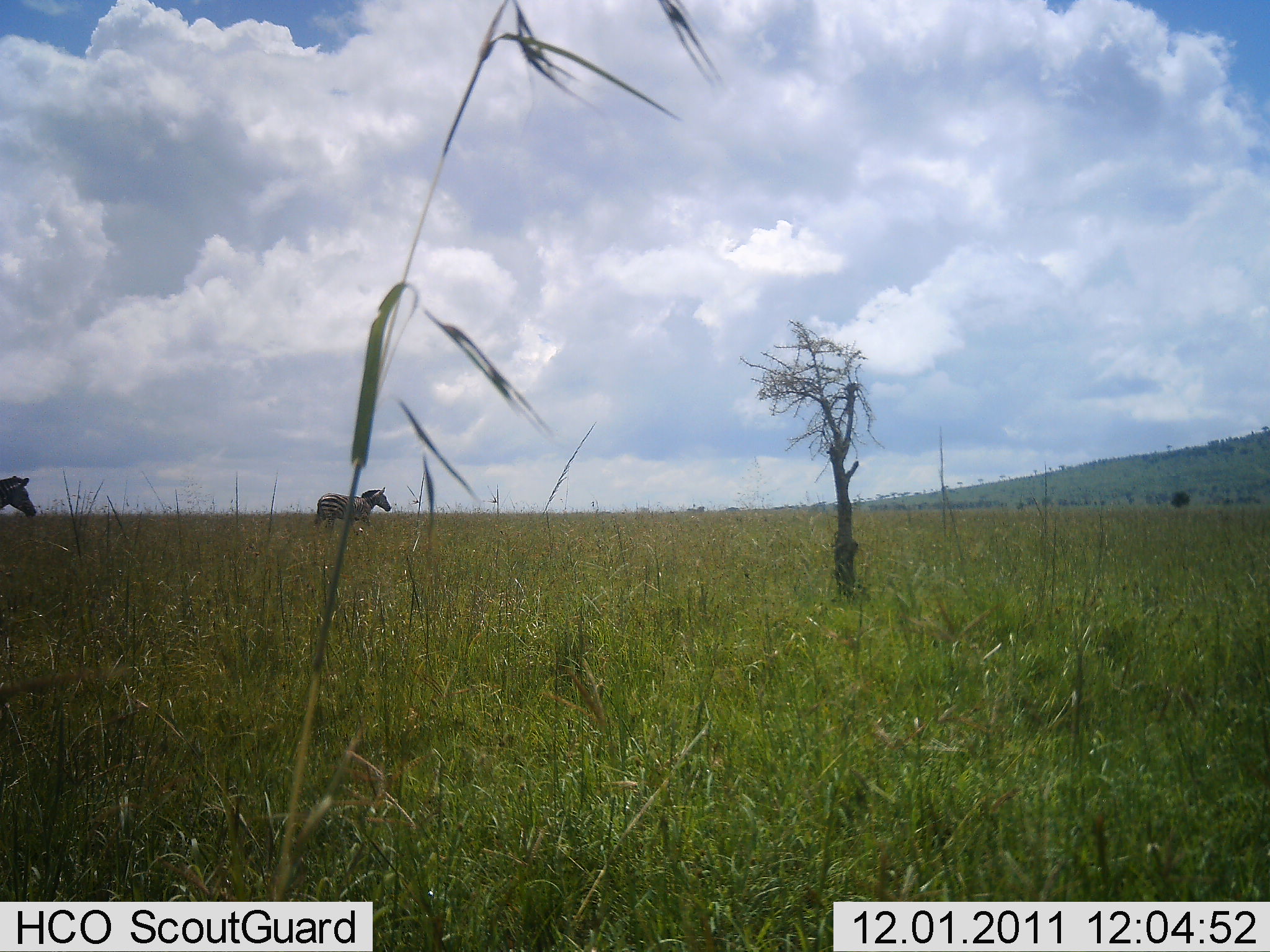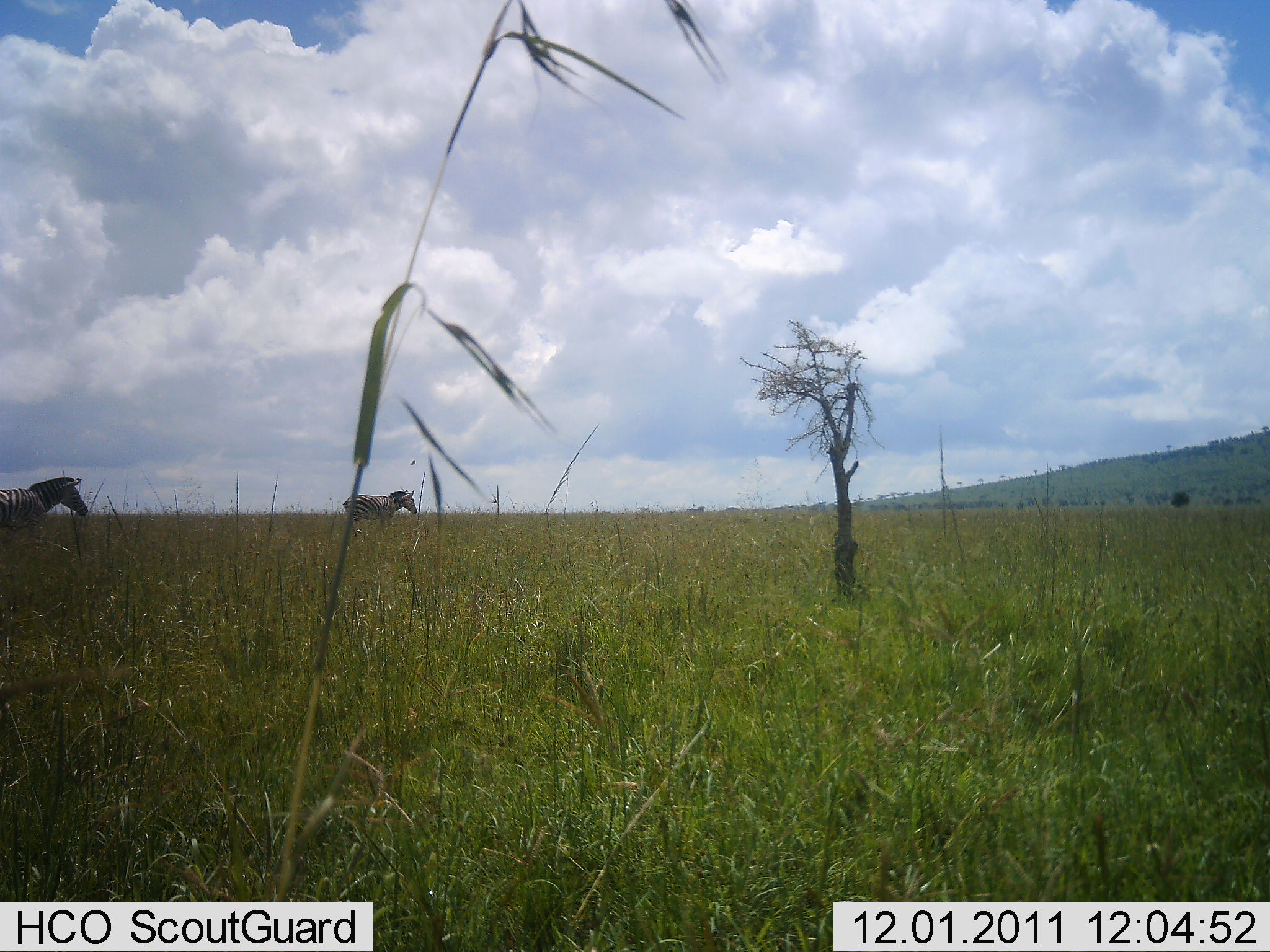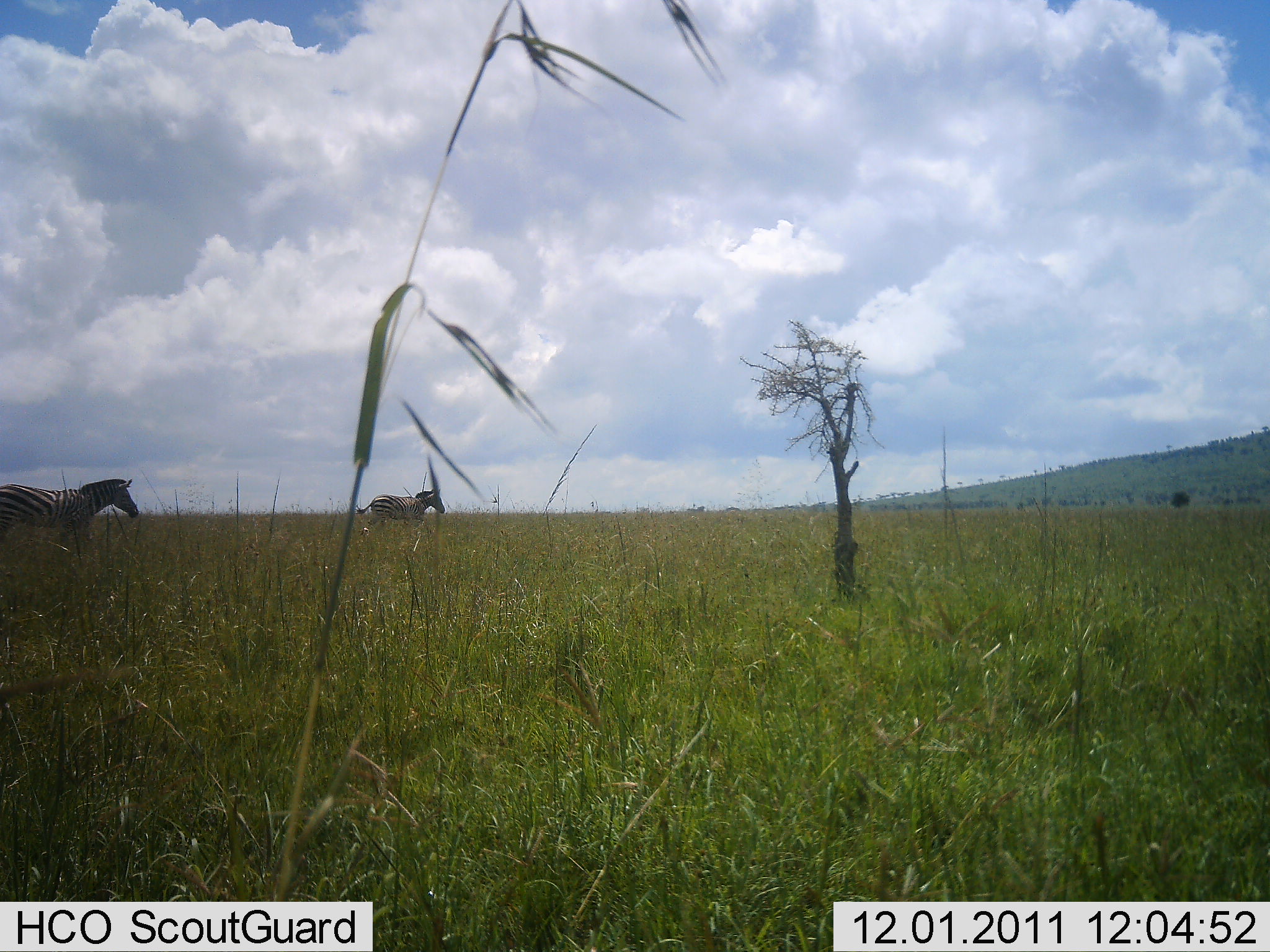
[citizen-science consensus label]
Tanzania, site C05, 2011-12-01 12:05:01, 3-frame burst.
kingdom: Animalia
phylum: Chordata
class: Mammalia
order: Perissodactyla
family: Equidae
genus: Equus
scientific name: Equus quagga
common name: plains zebra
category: zebra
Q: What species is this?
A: Zebra (plains zebra) (Equus quagga).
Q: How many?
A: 2.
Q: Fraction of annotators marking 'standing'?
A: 7%.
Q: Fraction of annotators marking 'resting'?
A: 0%.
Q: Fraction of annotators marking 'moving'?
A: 100%.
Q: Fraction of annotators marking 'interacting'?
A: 0%.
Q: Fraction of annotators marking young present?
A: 0%.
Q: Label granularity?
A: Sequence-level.